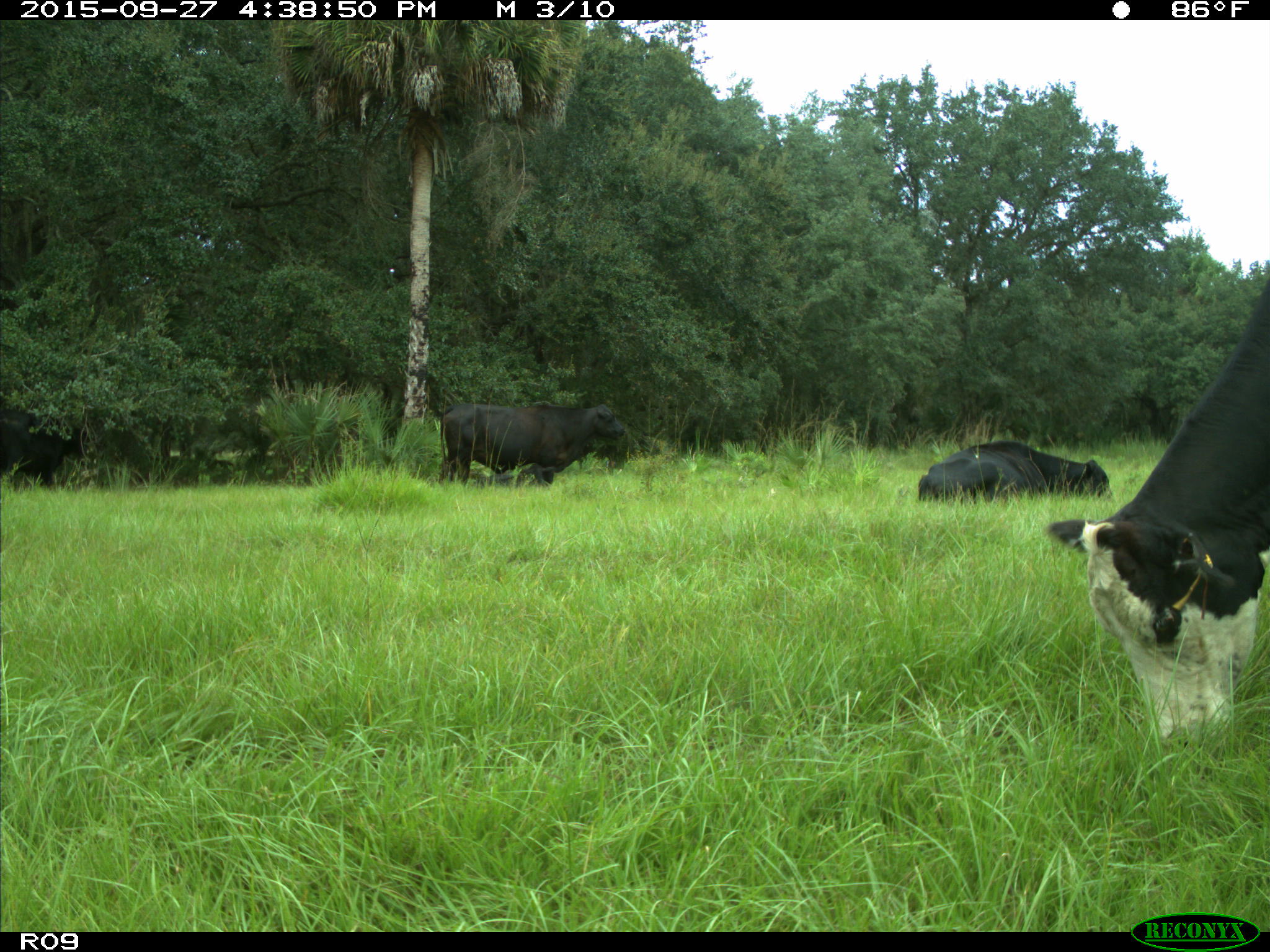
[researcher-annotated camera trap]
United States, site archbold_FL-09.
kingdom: Animalia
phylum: Chordata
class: Mammalia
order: Artiodactyla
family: Bovidae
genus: Bos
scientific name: Bos taurus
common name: domestic cow